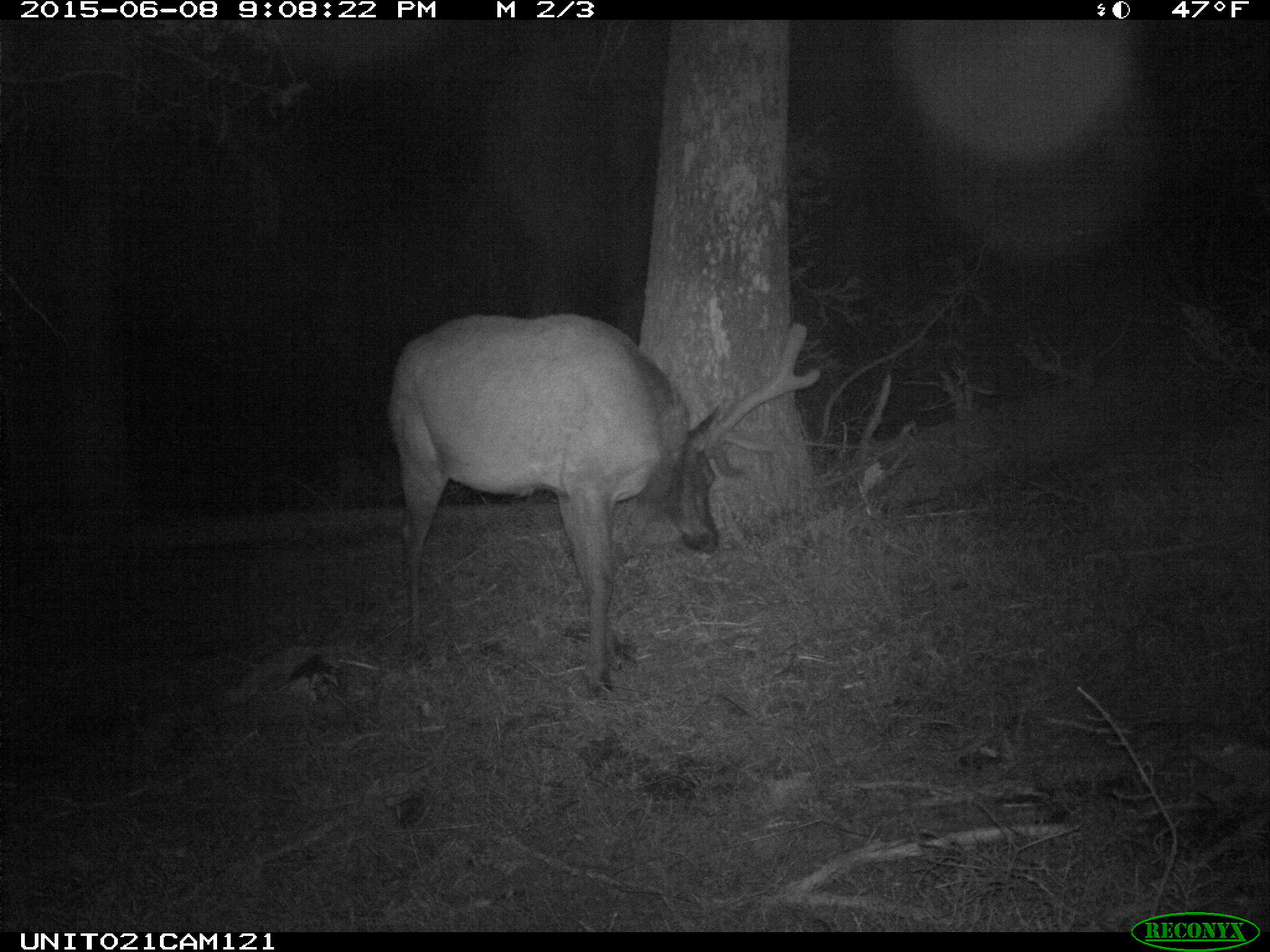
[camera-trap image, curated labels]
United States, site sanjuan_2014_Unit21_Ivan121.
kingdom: Animalia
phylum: Chordata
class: Mammalia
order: Artiodactyla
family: Cervidae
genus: Cervus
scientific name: Cervus elaphus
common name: red deer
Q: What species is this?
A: Cervus elaphus (red deer).